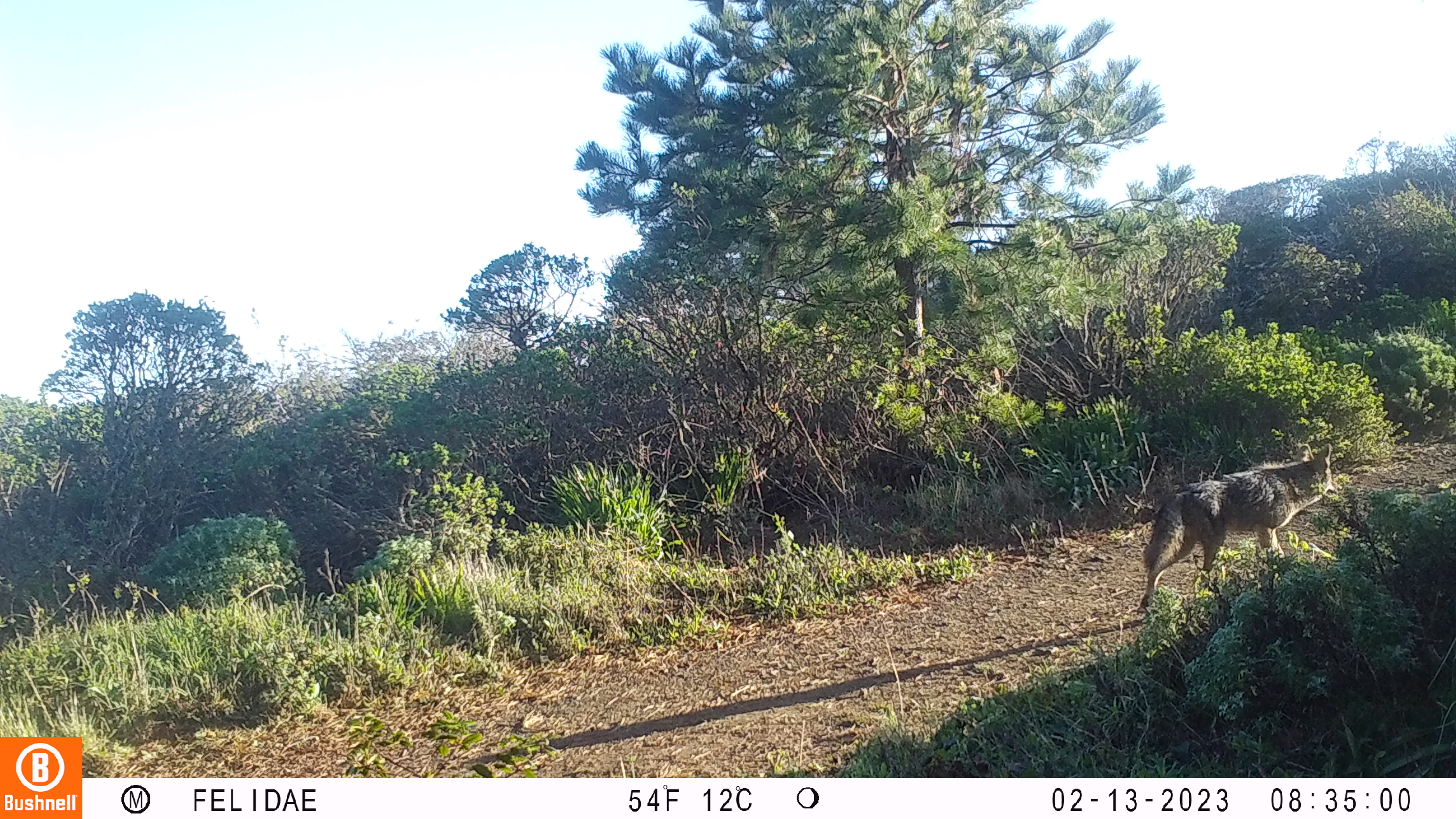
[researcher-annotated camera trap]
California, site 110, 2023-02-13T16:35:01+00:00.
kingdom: Animalia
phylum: Chordata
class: Mammalia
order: Carnivora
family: Canidae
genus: Canis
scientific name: Canis latrans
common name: coyote